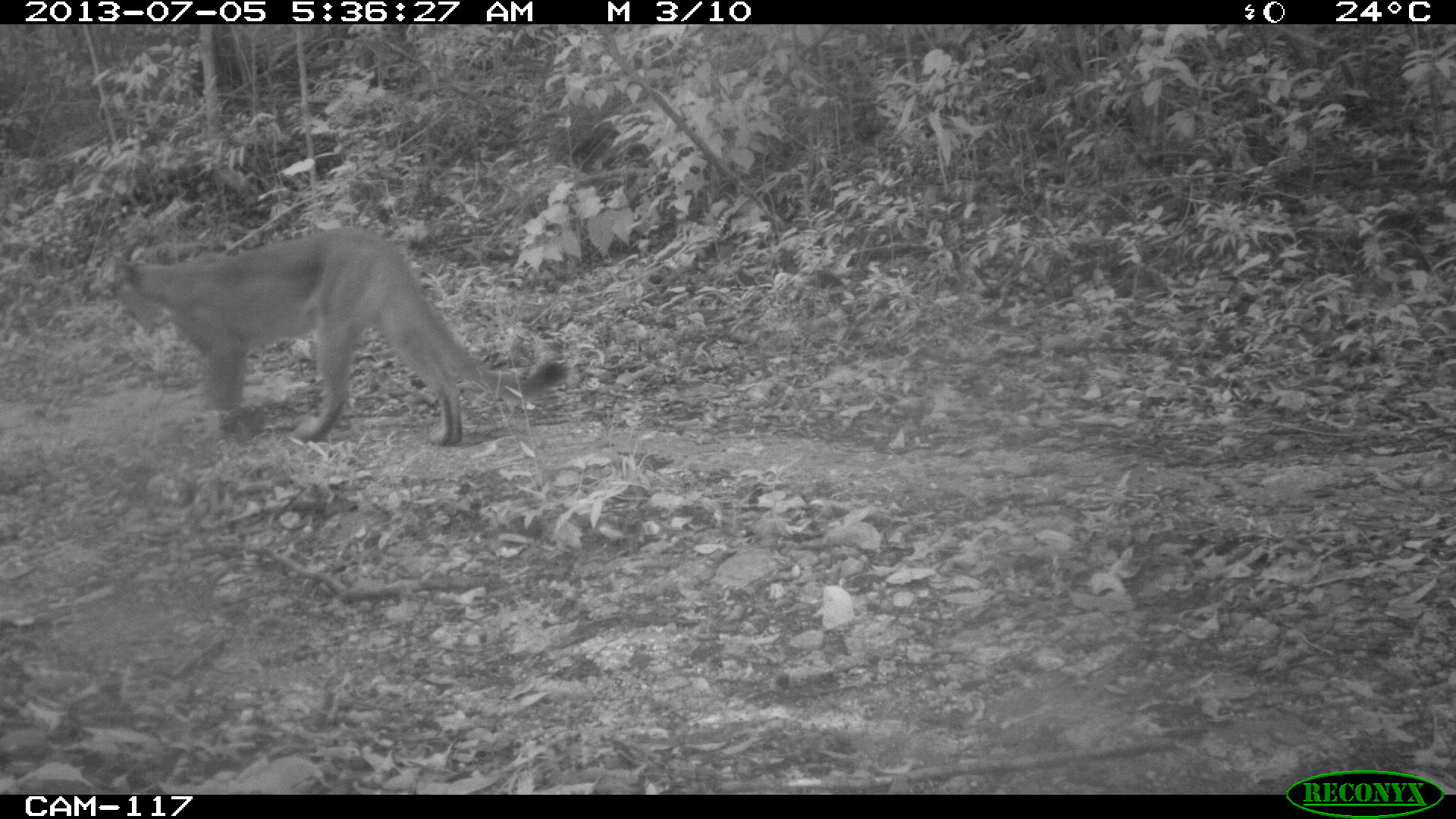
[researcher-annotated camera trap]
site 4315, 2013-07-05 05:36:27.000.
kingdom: Animalia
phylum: Chordata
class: Mammalia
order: Carnivora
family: Felidae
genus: Puma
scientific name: Puma concolor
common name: mountain lion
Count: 1.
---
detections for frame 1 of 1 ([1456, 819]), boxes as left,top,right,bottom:
puma concolor: 110,226,568,446